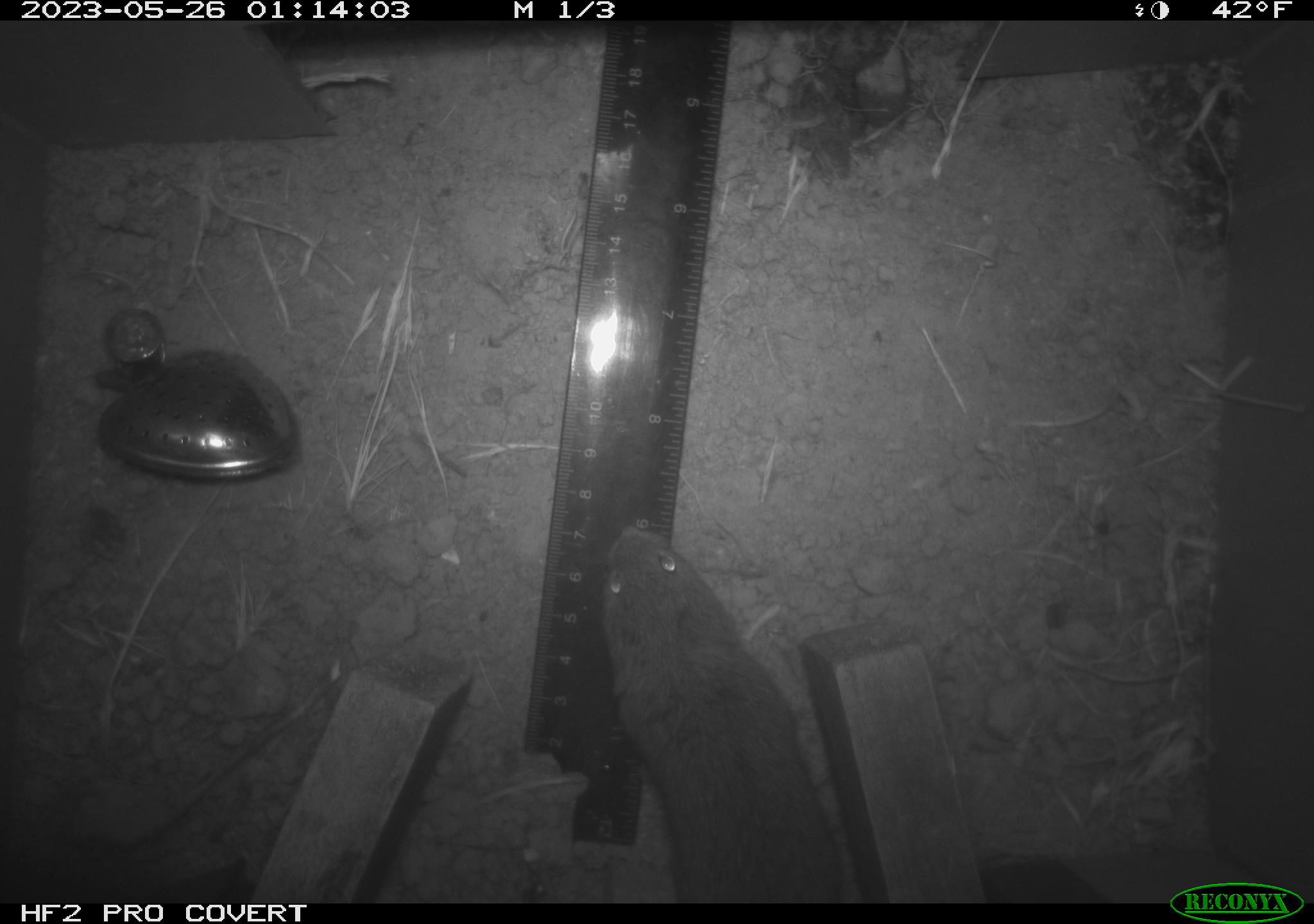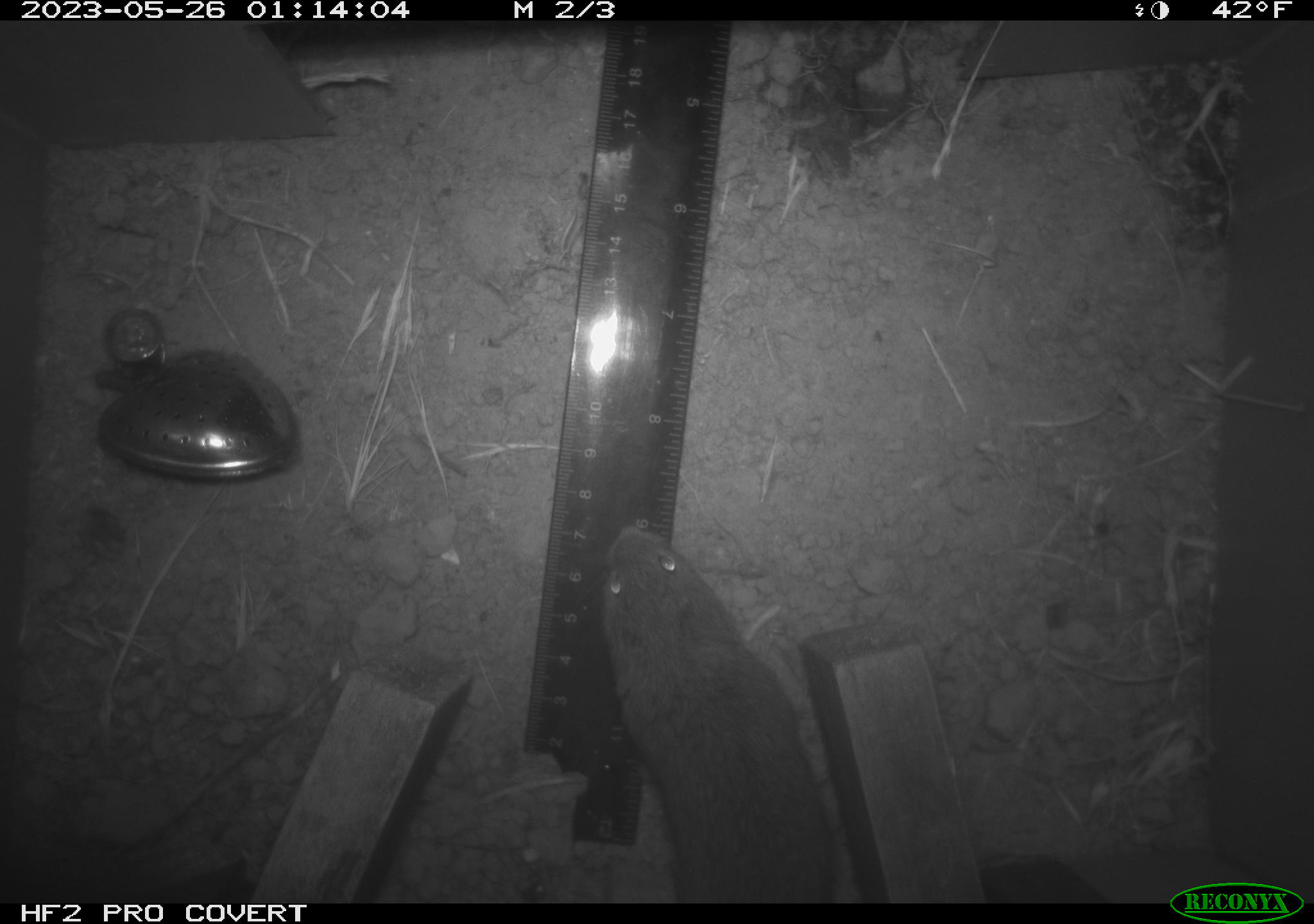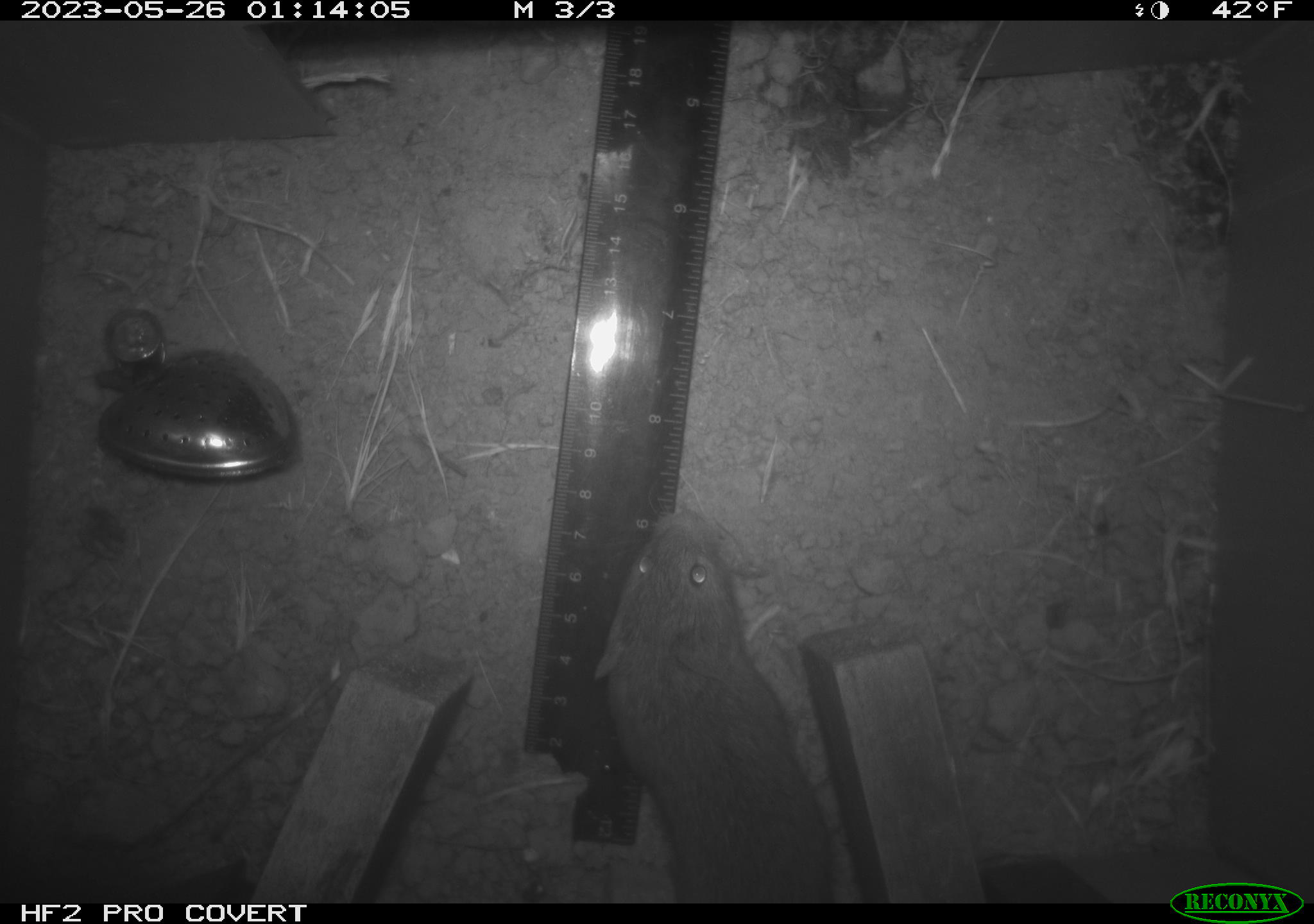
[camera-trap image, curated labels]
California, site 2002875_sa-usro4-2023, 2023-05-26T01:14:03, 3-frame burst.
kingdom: Animalia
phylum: Chordata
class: Mammalia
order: Rodentia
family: Cricetidae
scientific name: Arvicolinae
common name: voles, lemmings, and muskrats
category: arvicolinae subfamily